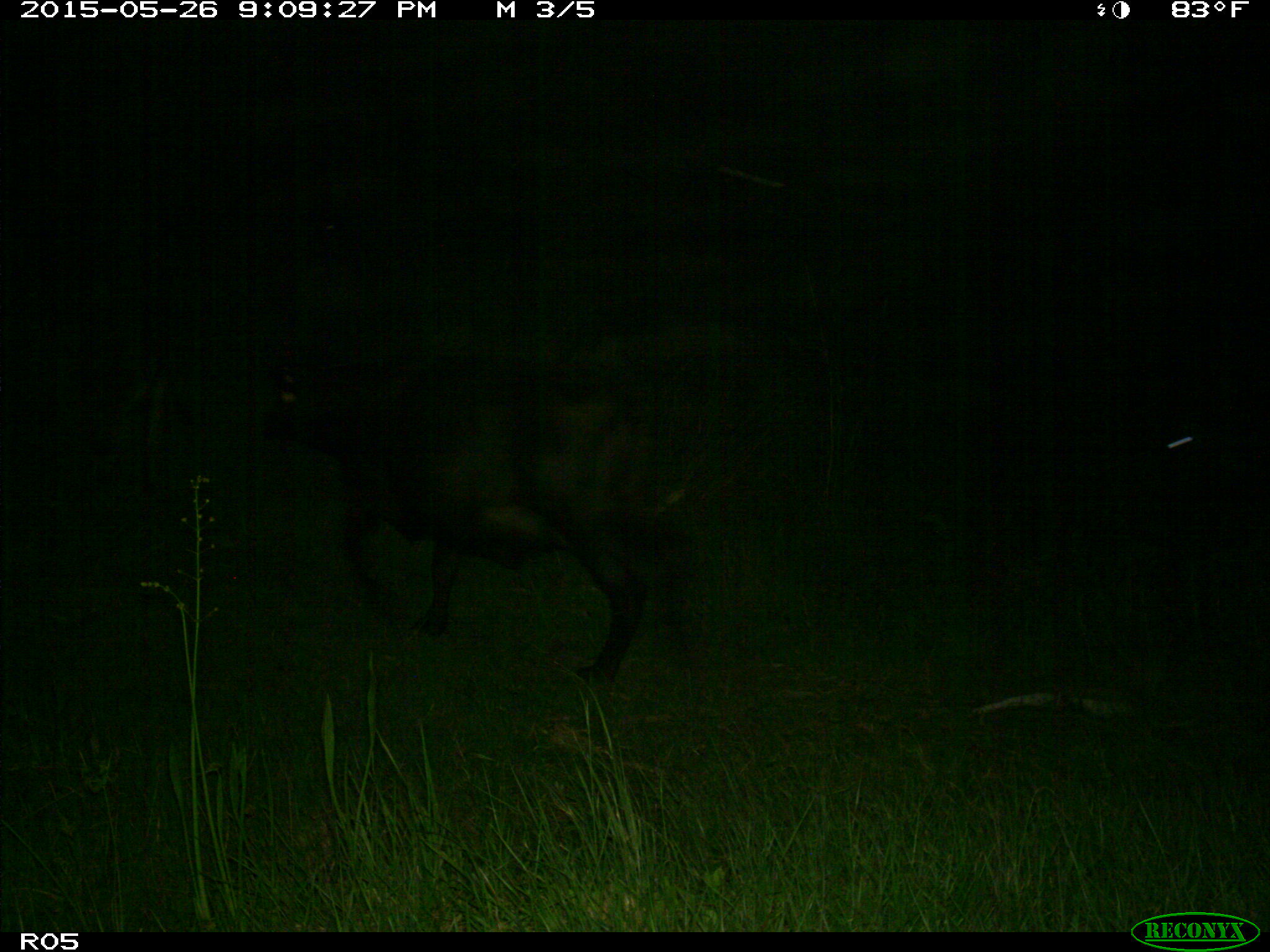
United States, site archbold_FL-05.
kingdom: Animalia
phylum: Chordata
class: Mammalia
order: Artiodactyla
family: Bovidae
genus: Bos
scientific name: Bos taurus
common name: domestic cow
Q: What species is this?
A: Bos taurus (domestic cow).